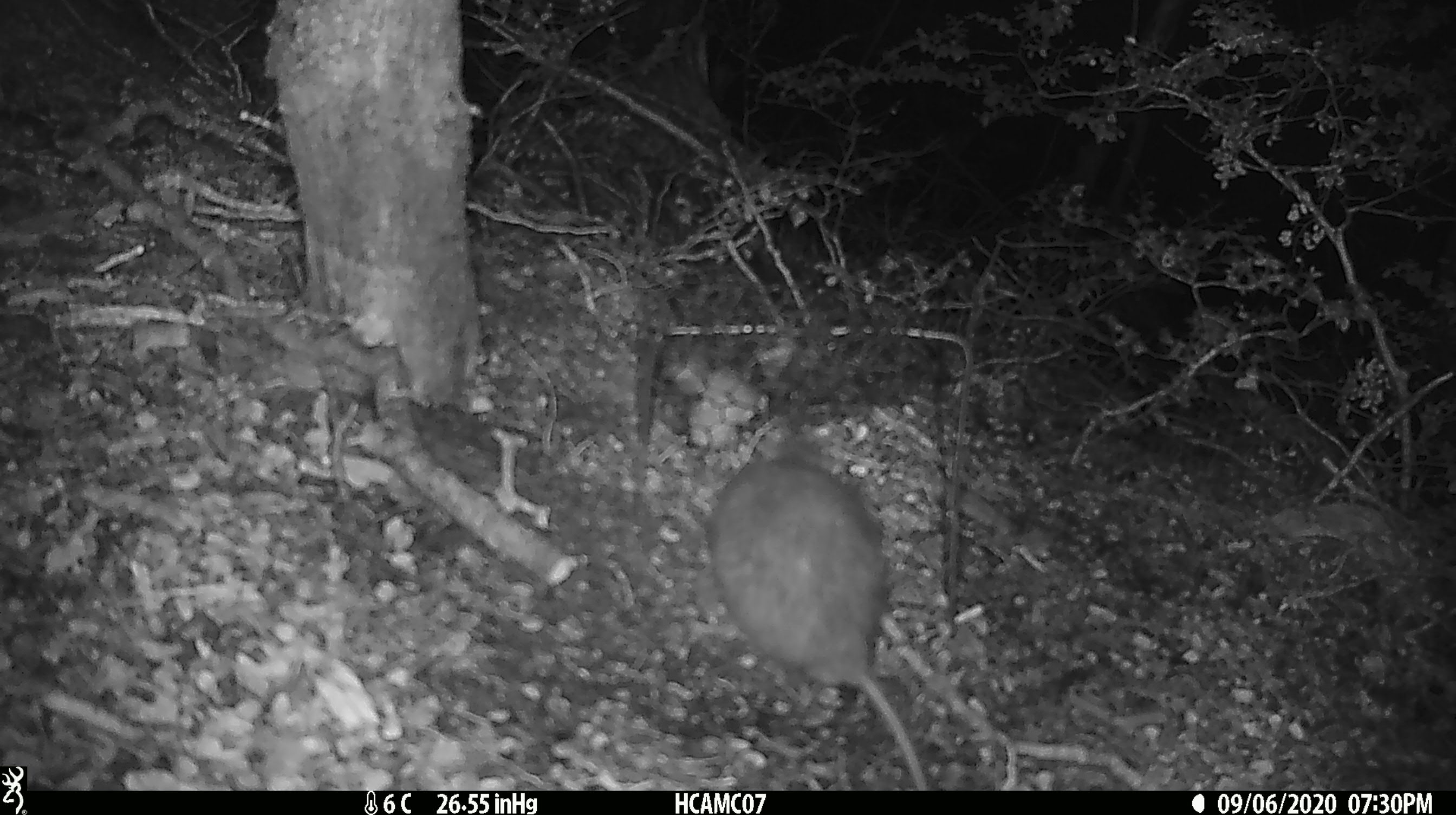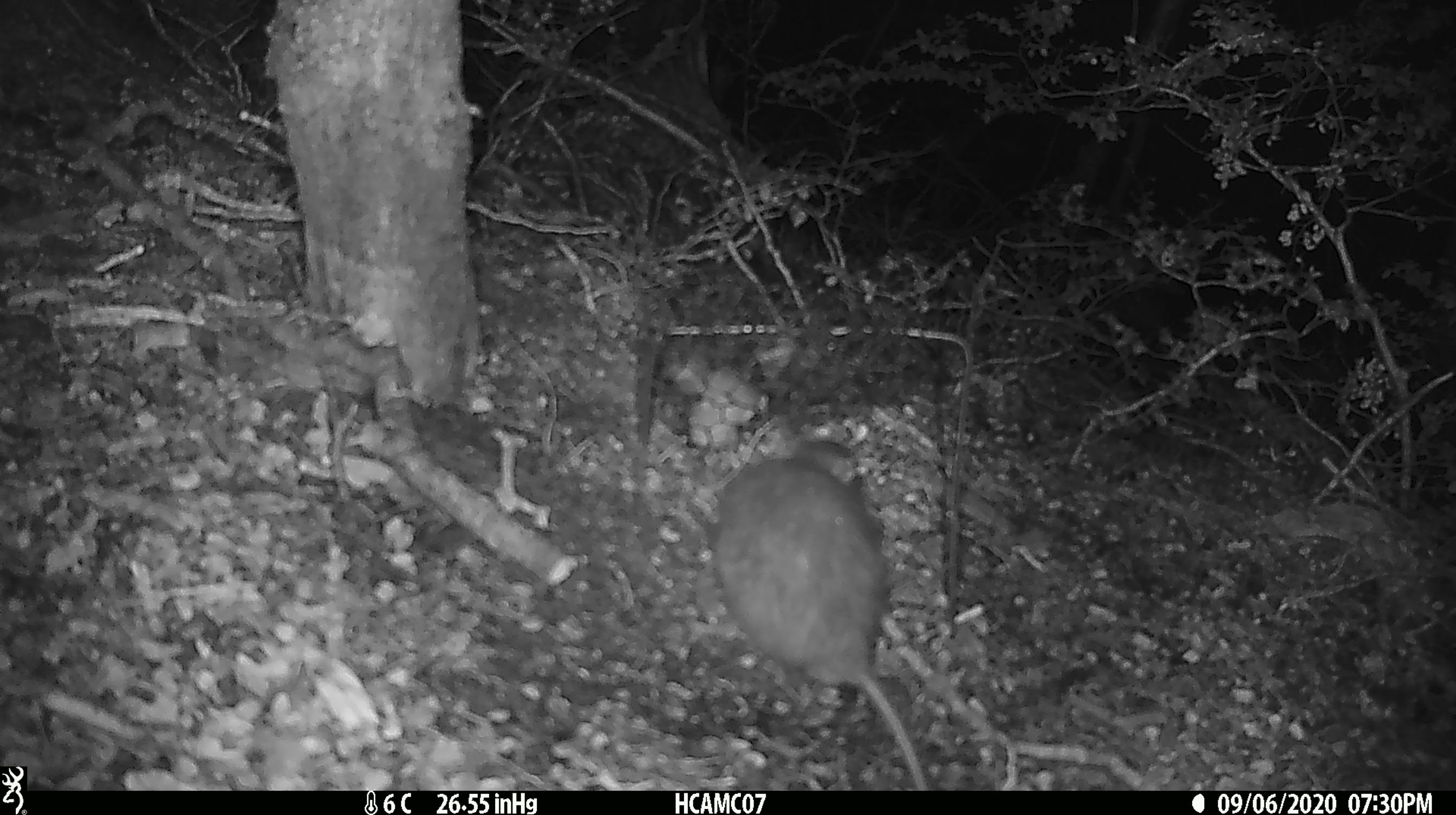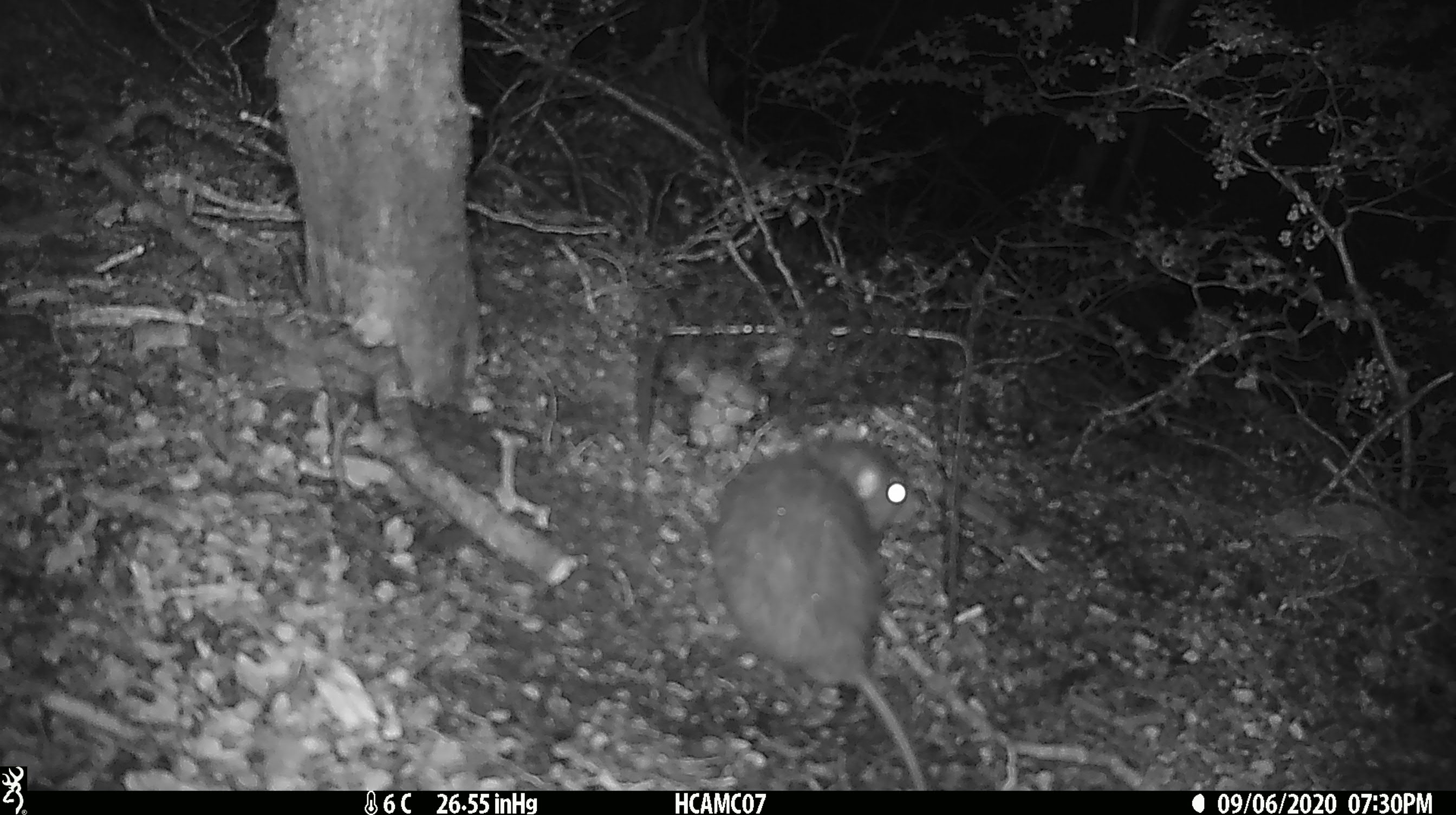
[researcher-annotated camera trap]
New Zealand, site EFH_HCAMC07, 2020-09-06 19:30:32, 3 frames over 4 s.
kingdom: Animalia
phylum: Chordata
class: Mammalia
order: Rodentia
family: Muridae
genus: Rattus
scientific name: Rattus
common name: rat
Rat (Rattus).